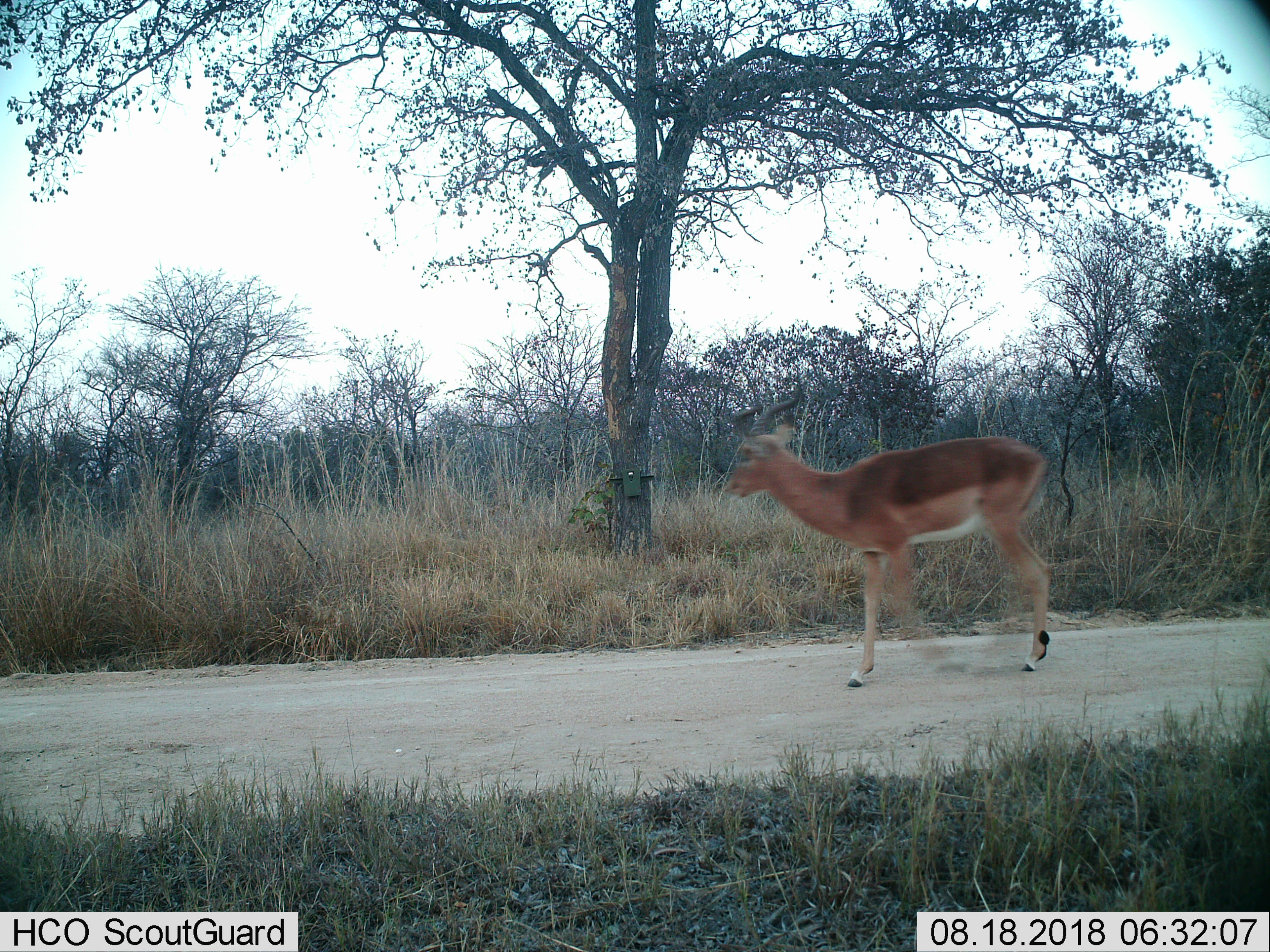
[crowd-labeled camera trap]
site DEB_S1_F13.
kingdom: Animalia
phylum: Chordata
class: Mammalia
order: Artiodactyla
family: Bovidae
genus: Aepyceros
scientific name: Aepyceros melampus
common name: impala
Impala (Aepyceros melampus), count 1. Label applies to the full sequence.